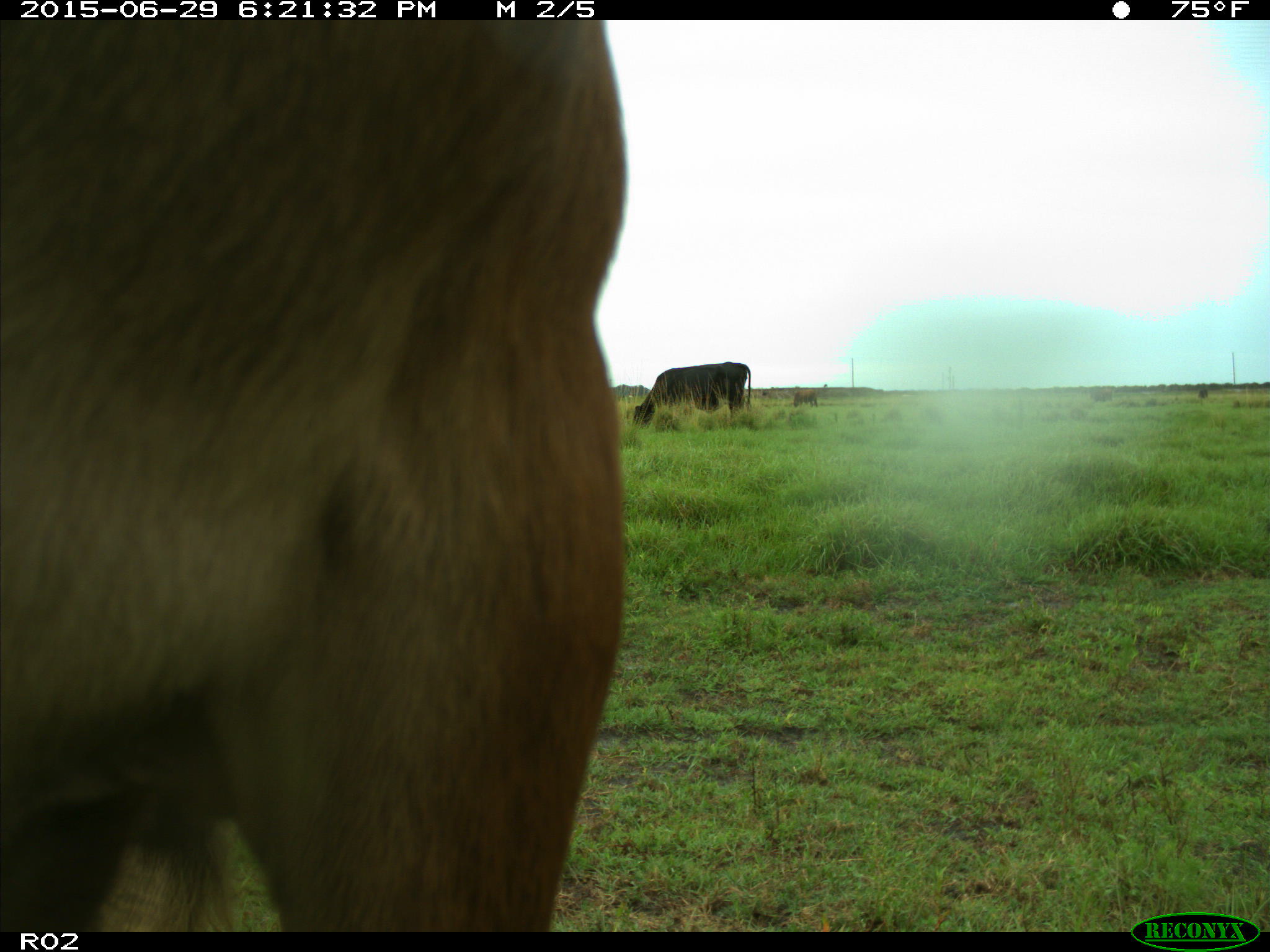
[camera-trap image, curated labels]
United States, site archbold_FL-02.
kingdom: Animalia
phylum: Chordata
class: Mammalia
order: Artiodactyla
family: Bovidae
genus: Bos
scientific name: Bos taurus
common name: domestic cow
Bos taurus (domestic cow).